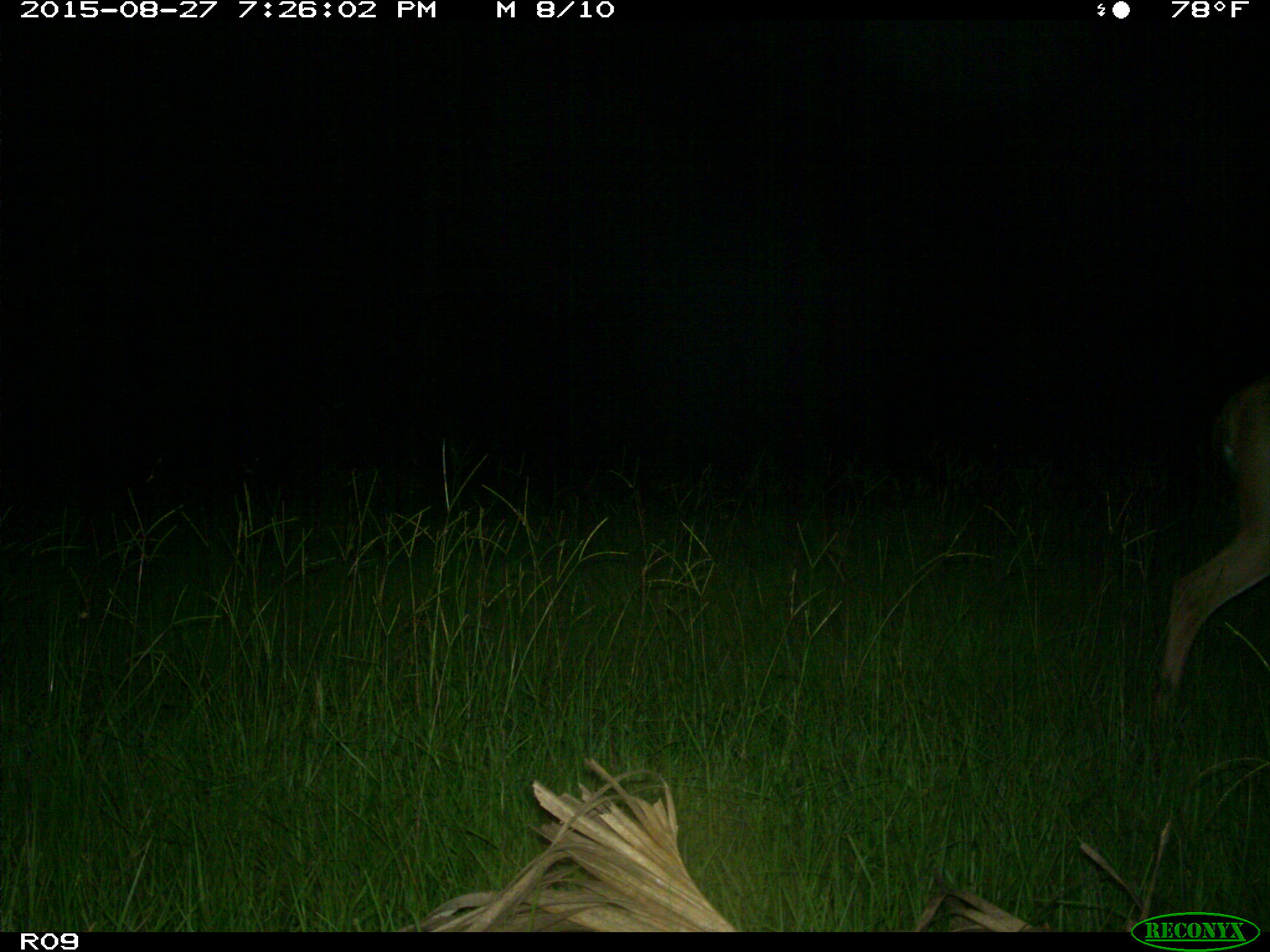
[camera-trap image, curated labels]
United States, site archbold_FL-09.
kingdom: Animalia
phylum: Chordata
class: Mammalia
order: Artiodactyla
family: Cervidae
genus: Odocoileus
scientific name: Odocoileus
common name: deer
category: unidentified deer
Unidentified deer (deer) (Odocoileus).